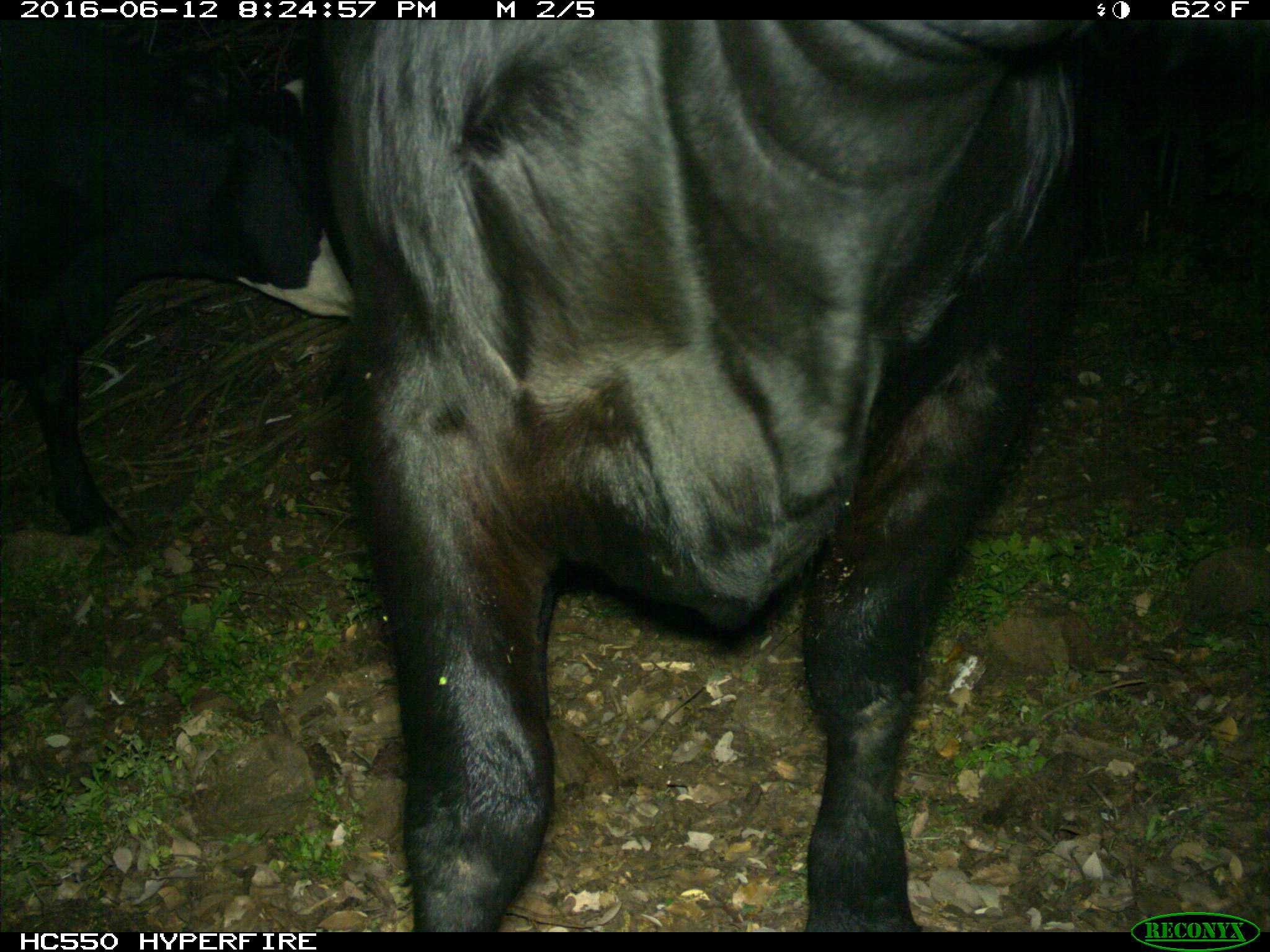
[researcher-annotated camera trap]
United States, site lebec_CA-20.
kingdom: Animalia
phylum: Chordata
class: Mammalia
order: Artiodactyla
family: Bovidae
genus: Bos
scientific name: Bos taurus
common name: domestic cow